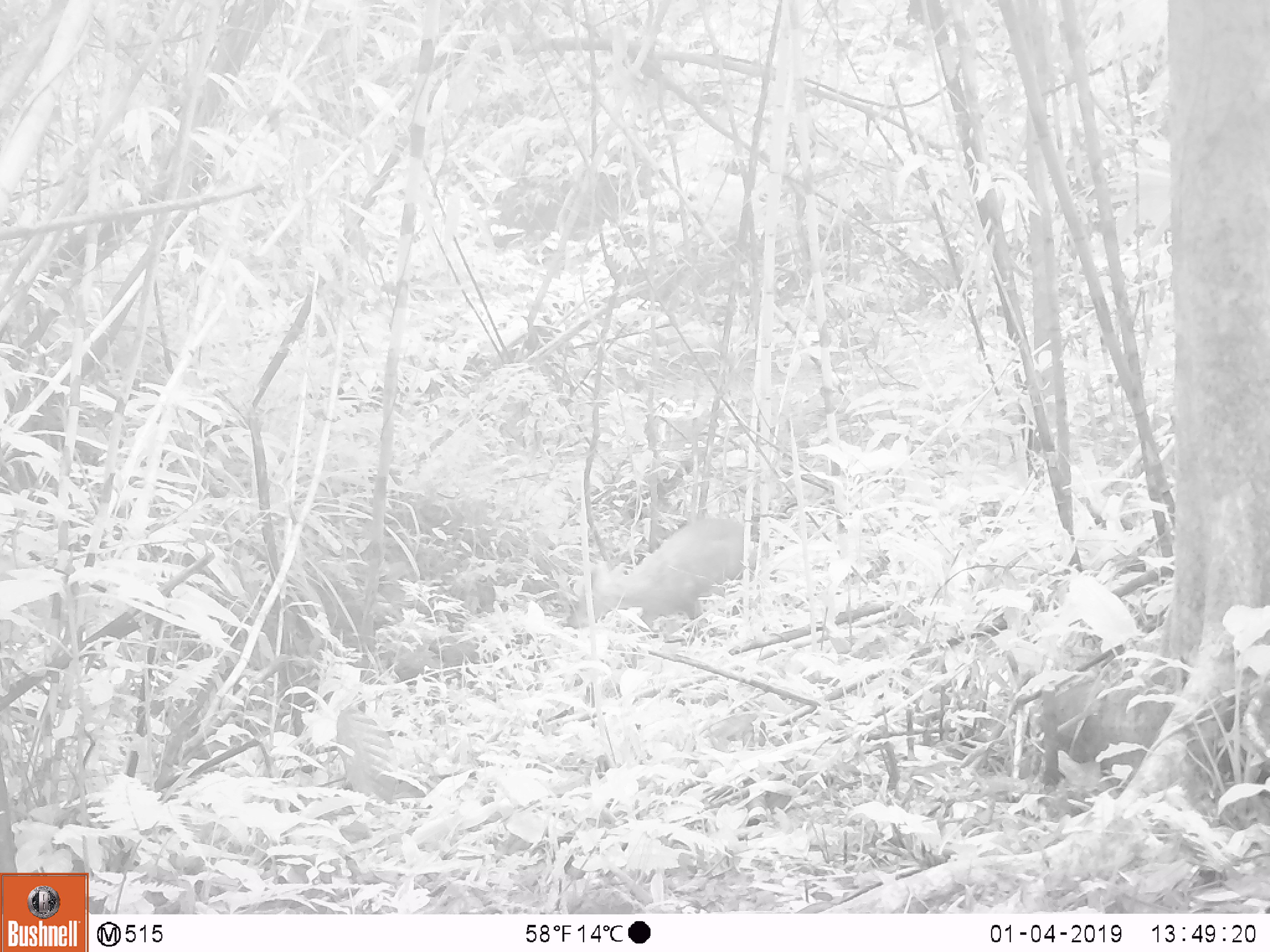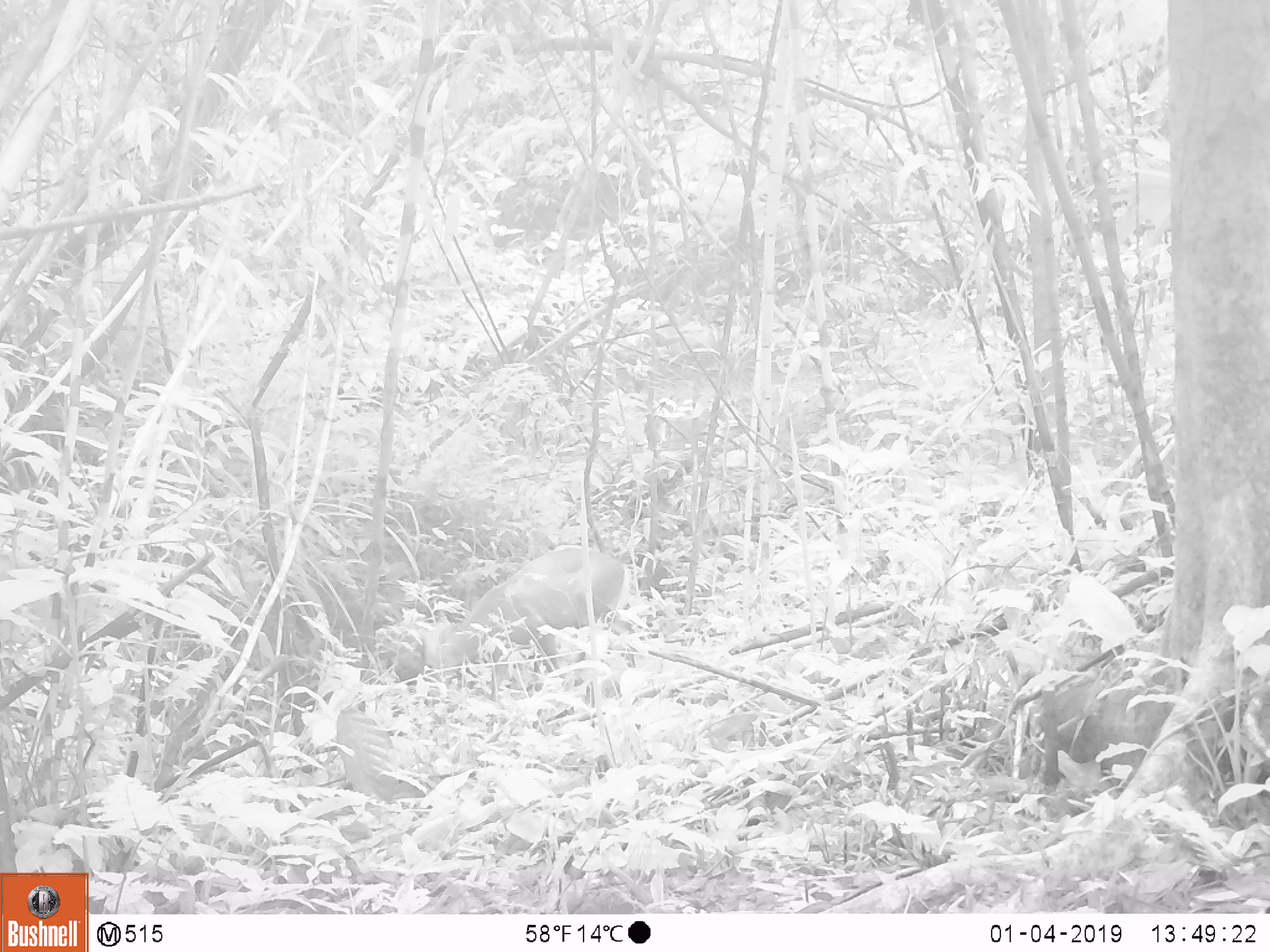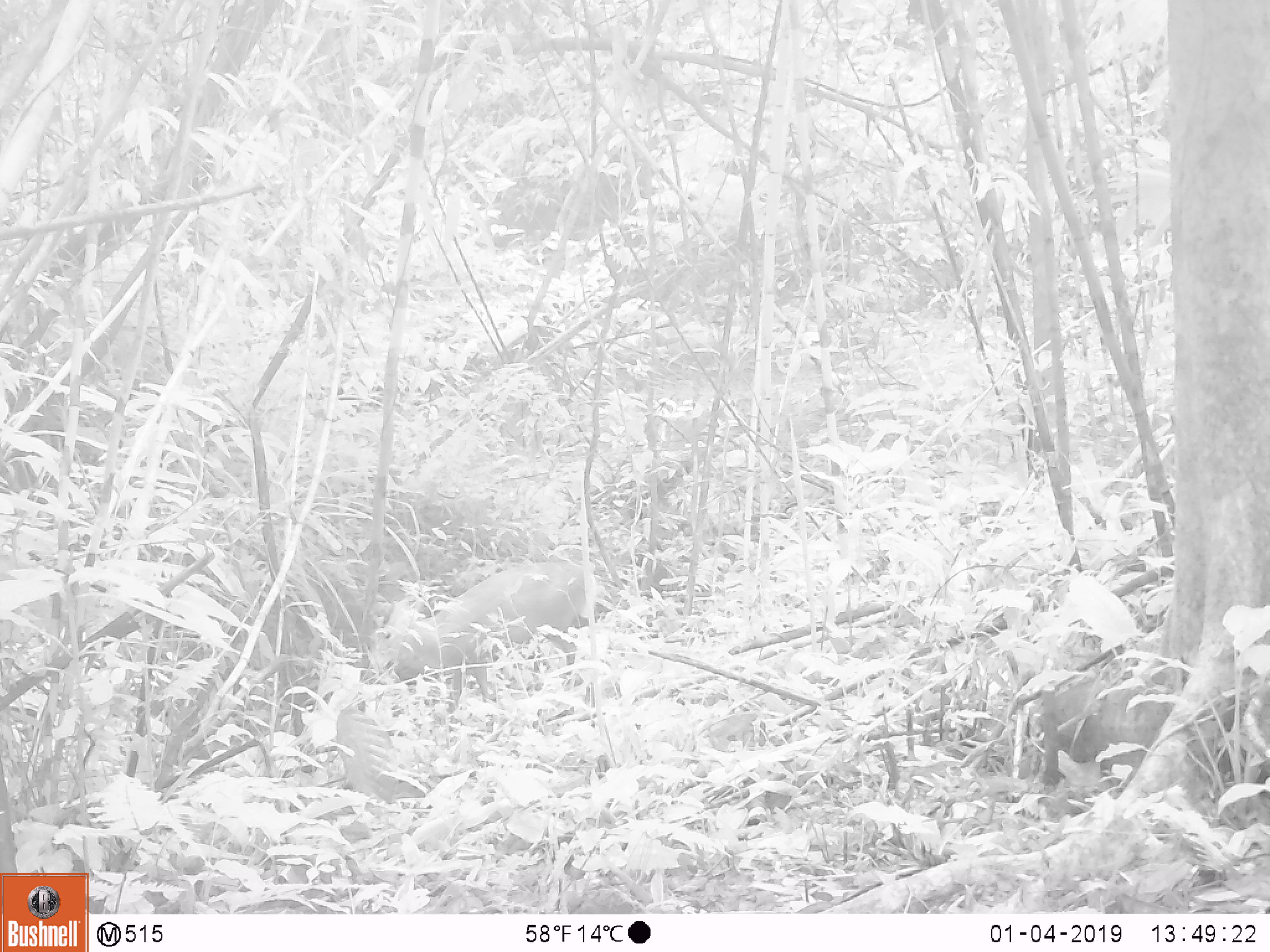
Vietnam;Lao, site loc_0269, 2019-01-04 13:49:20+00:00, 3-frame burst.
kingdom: Animalia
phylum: Chordata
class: Mammalia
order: Artiodactyla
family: Cervidae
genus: Muntiacus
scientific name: Muntiacus vuquangensis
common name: large-antlered muntjac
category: large antlered muntjac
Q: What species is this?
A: Large antlered muntjac (large-antlered muntjac) (Muntiacus vuquangensis).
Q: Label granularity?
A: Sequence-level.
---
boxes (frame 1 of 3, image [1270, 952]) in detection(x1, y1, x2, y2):
large antlered muntjac: detection(567, 516, 745, 639)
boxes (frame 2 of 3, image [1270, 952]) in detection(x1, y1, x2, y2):
large antlered muntjac: detection(421, 547, 626, 705)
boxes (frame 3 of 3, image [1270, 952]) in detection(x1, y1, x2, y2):
large antlered muntjac: detection(393, 561, 597, 710)